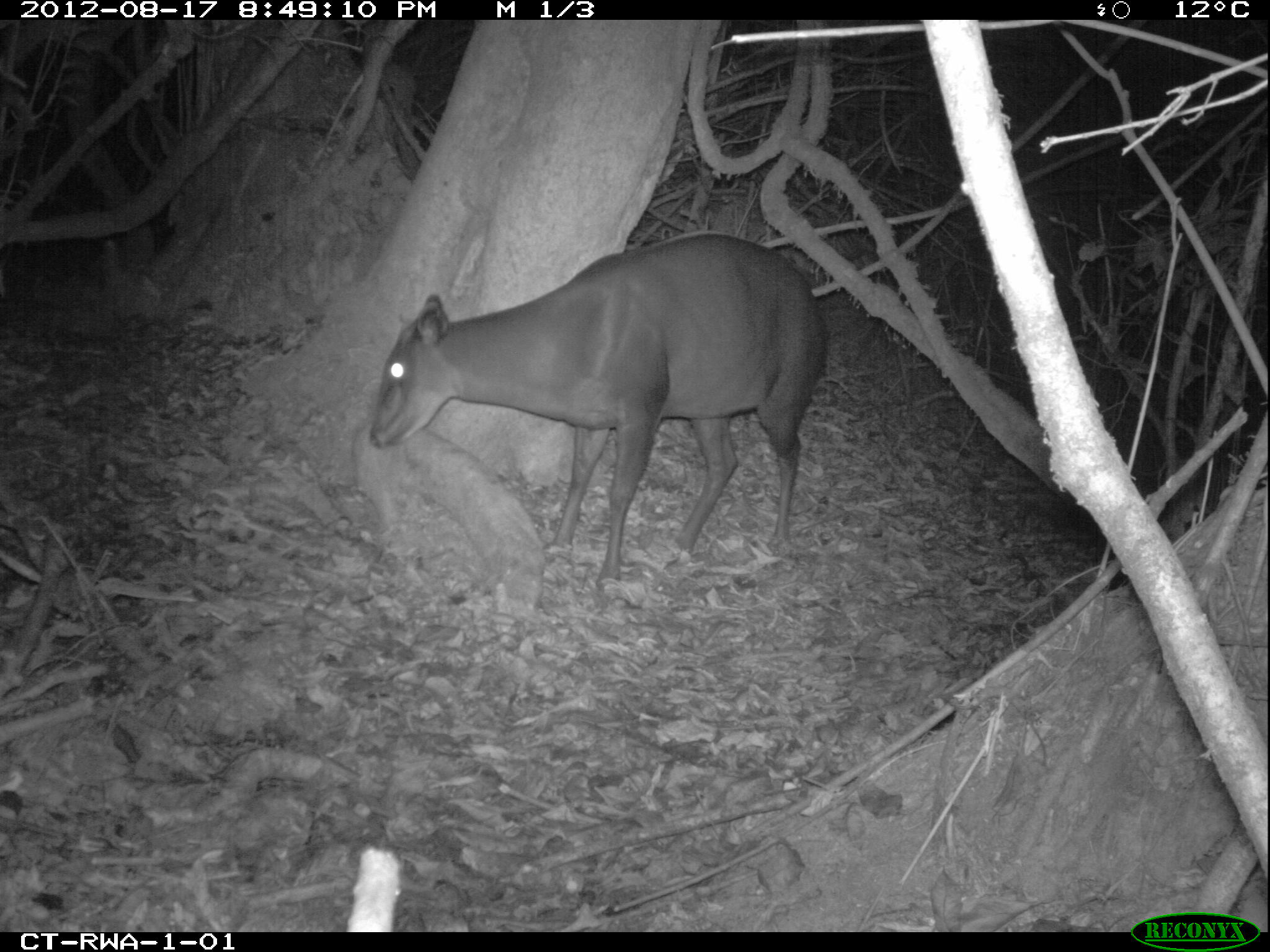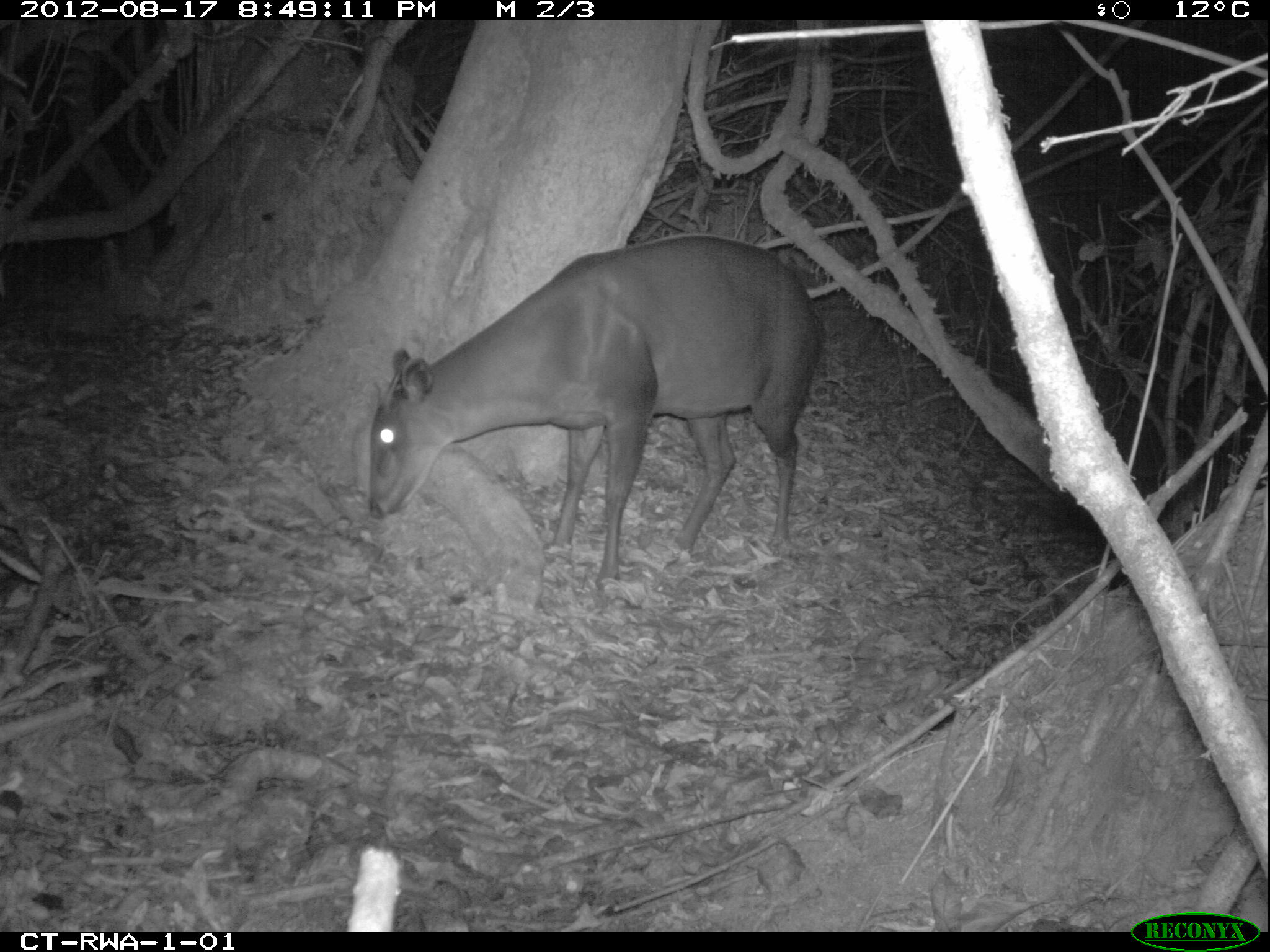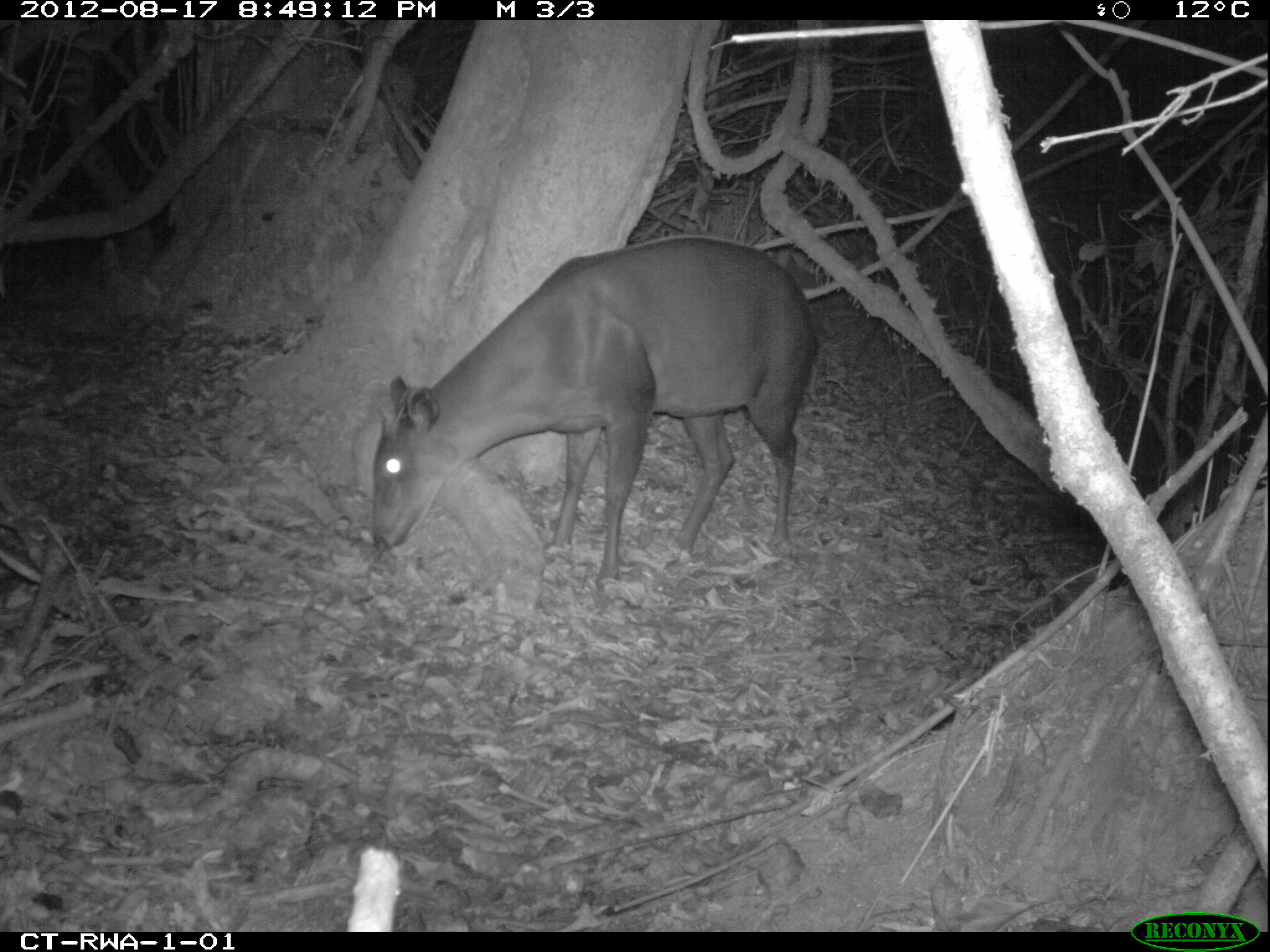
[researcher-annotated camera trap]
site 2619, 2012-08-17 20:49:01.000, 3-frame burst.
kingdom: Animalia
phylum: Chordata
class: Mammalia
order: Artiodactyla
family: Bovidae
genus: Cephalophus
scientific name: Cephalophus silvicultor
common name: light-backed duiker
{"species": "Cephalophus silvicultor (light-backed duiker)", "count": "1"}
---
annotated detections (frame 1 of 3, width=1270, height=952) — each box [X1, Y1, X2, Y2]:
cephalophus silvicultor: [368, 231, 830, 593]